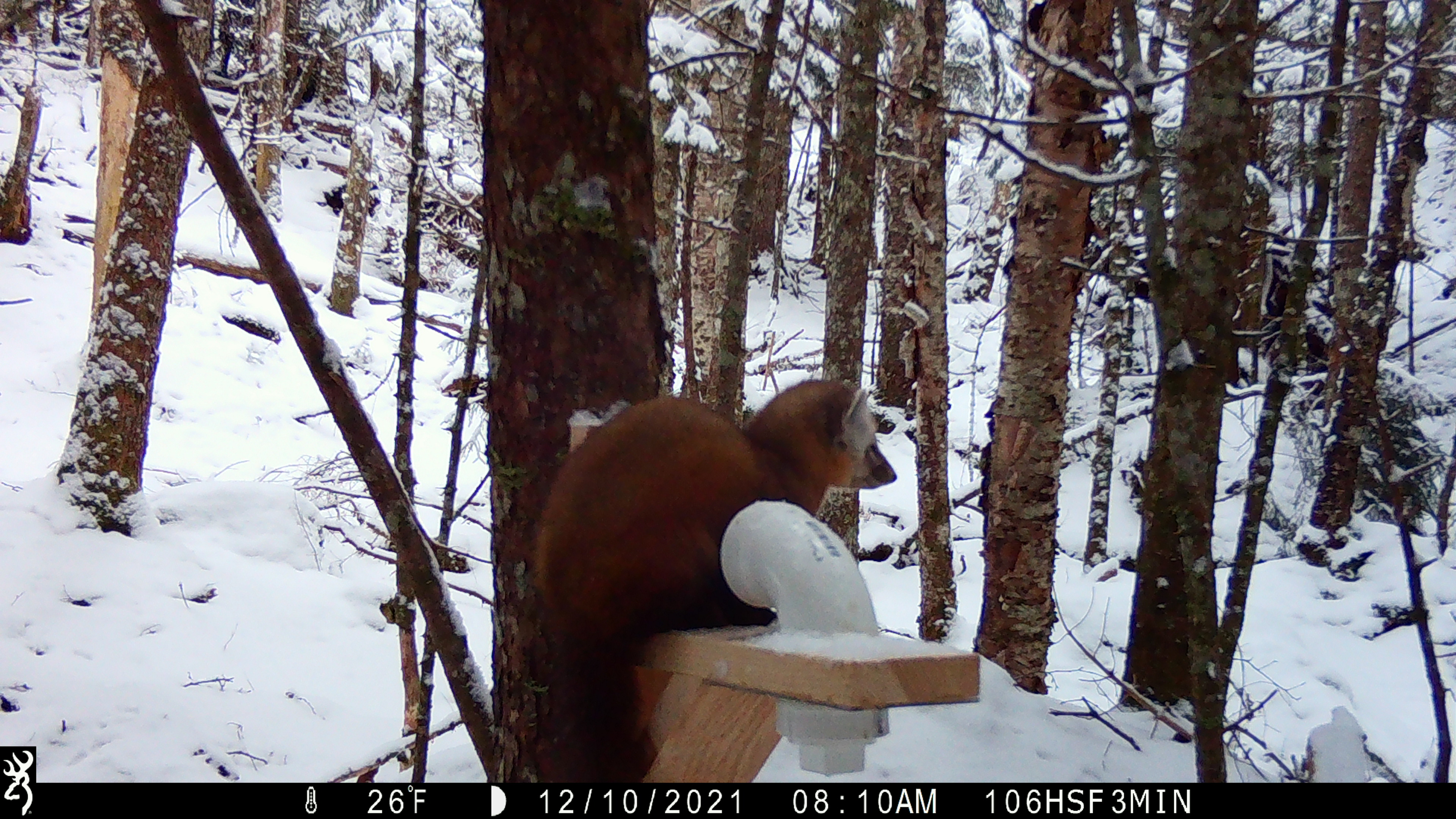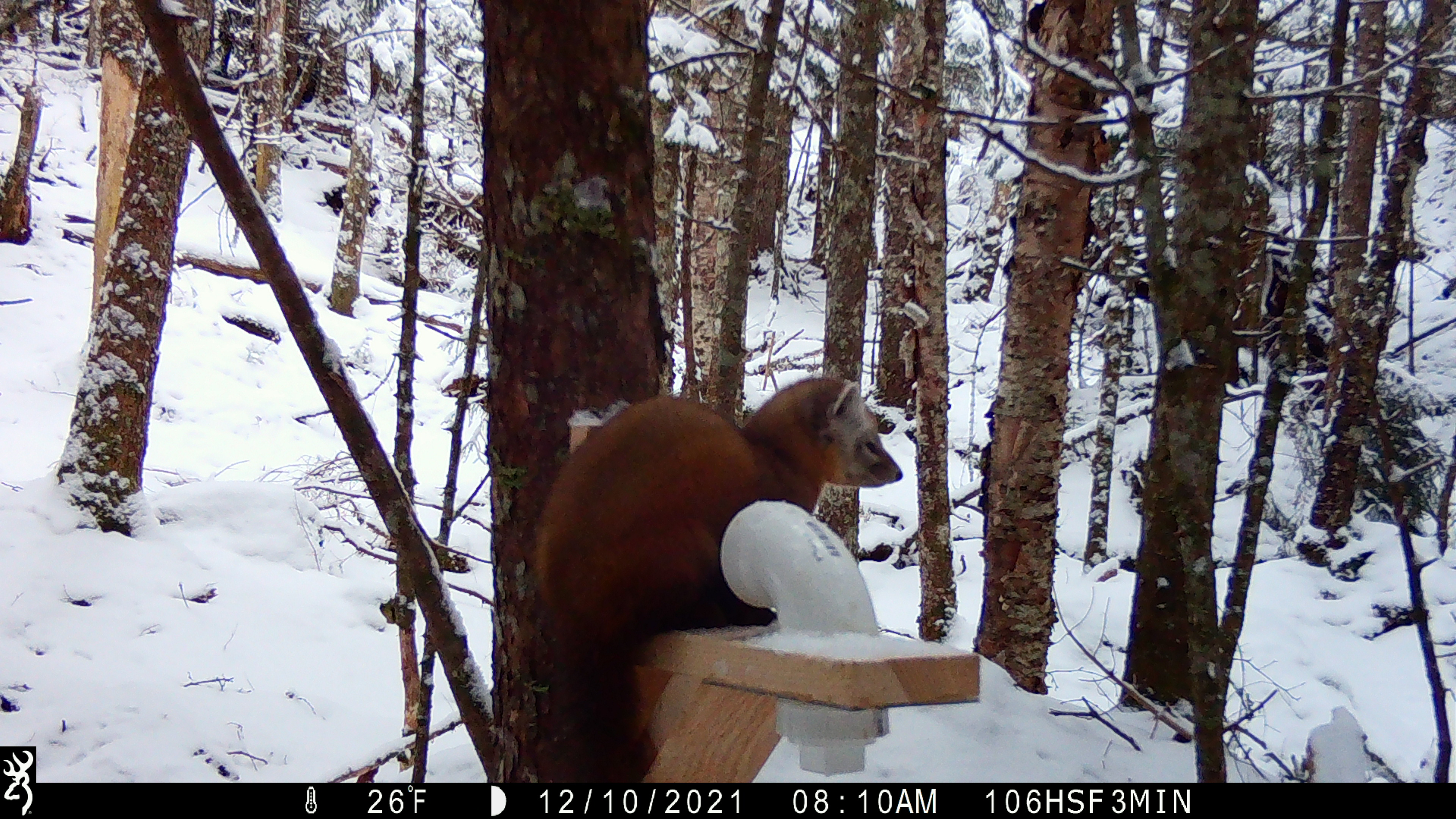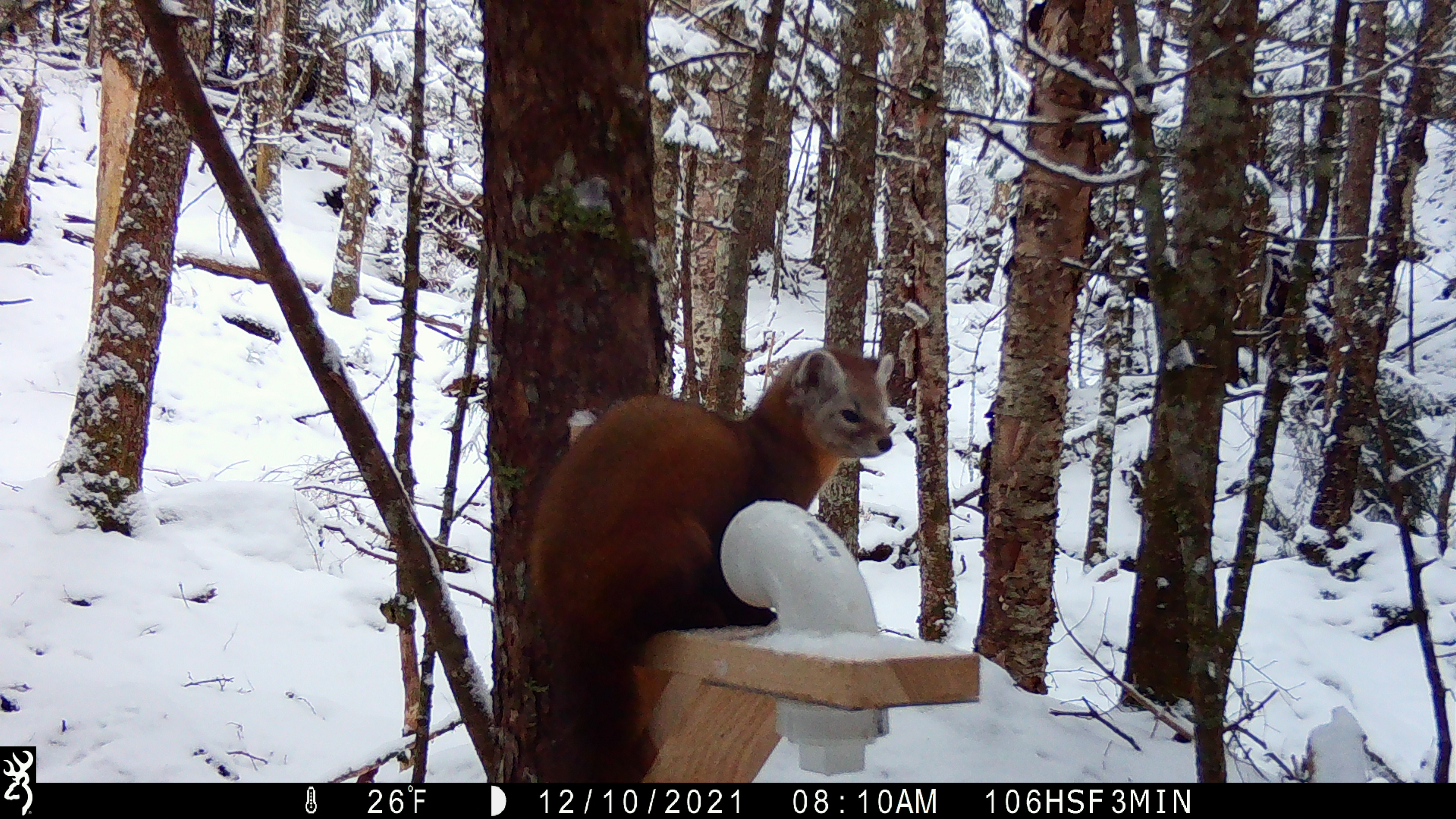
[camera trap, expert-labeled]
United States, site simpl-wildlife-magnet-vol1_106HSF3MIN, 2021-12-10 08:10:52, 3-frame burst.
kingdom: Animalia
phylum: Chordata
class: Mammalia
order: Carnivora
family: Mustelidae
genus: Martes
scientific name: Martes americana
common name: american marten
American marten (Martes americana).